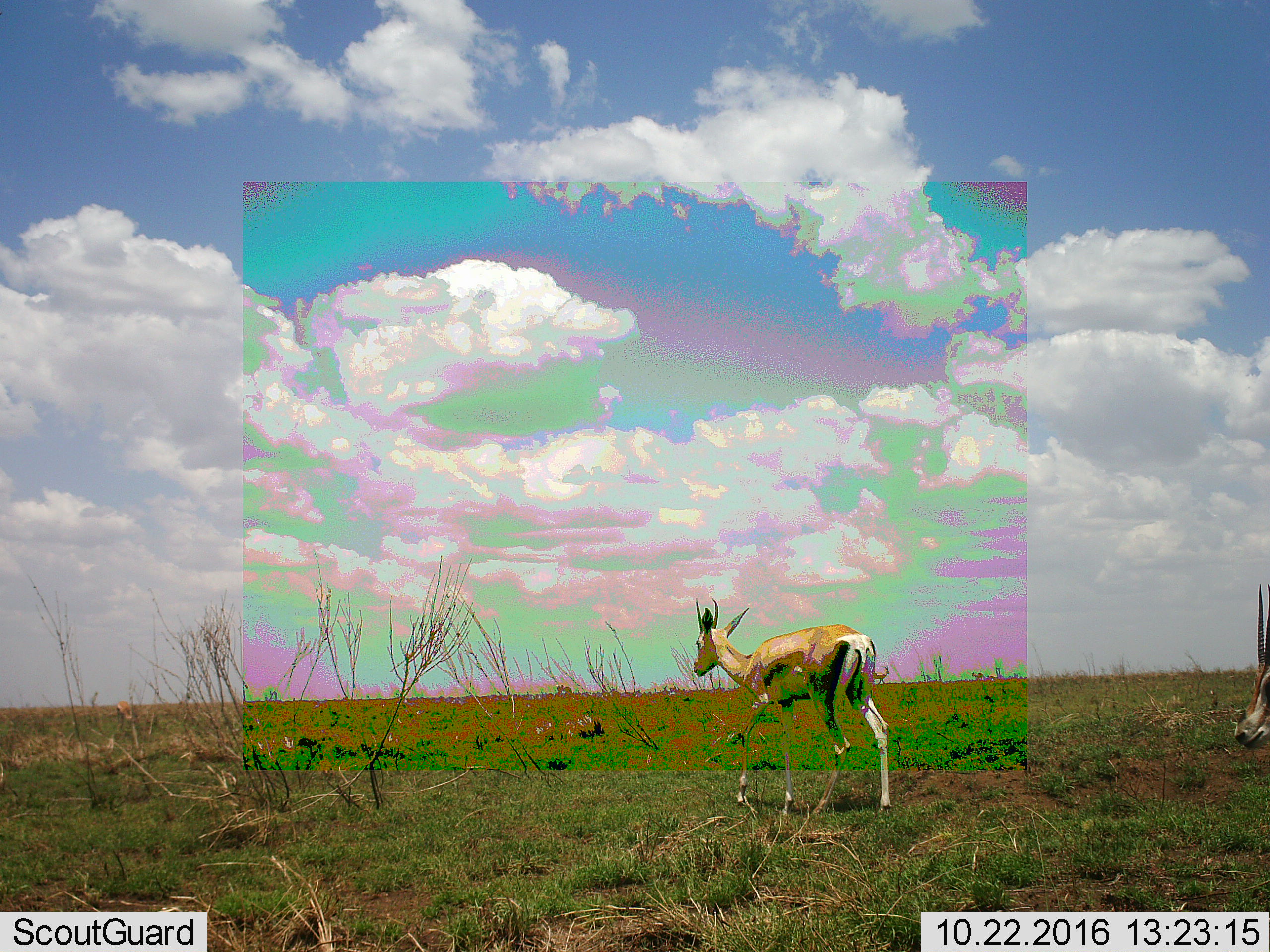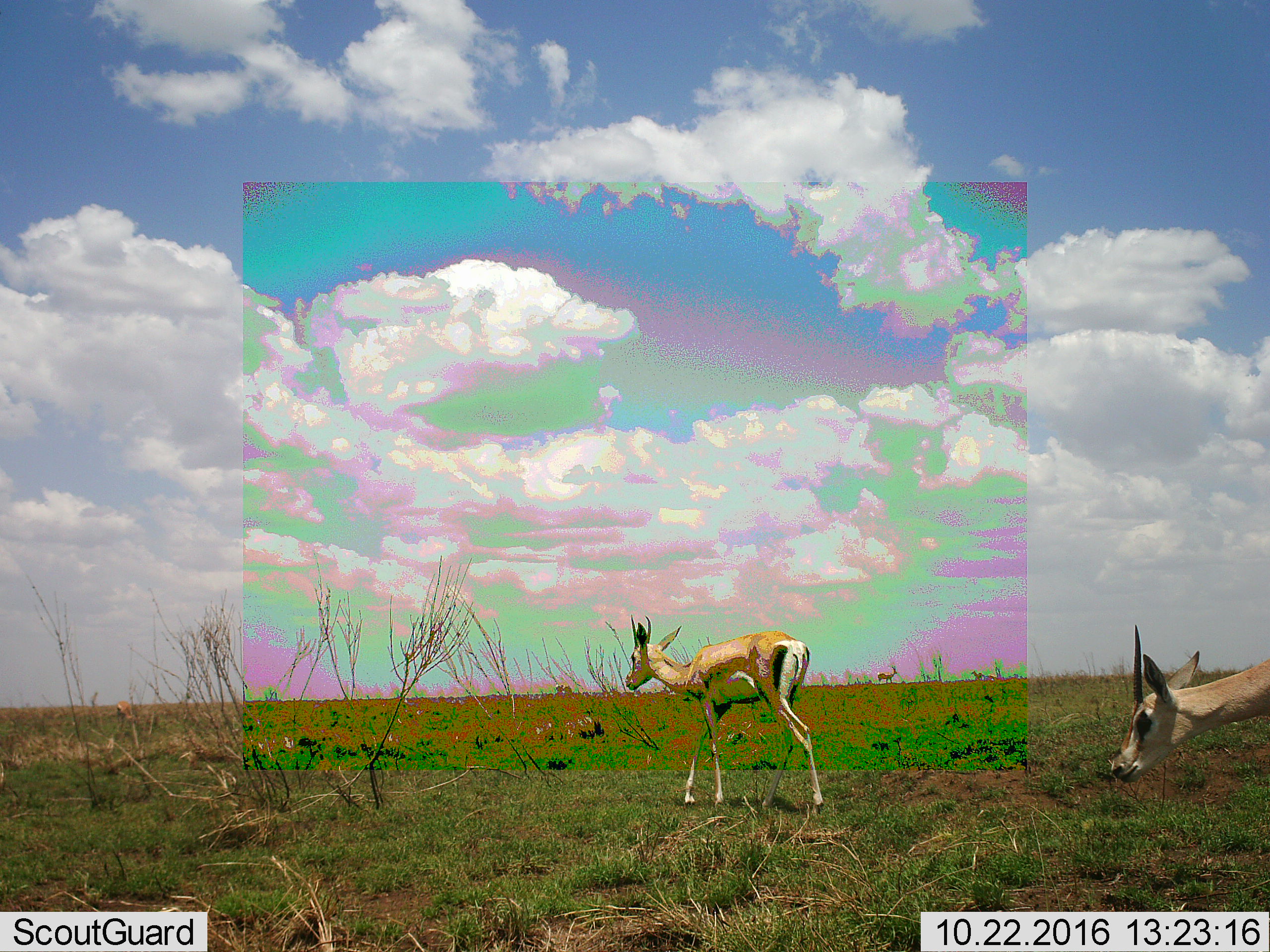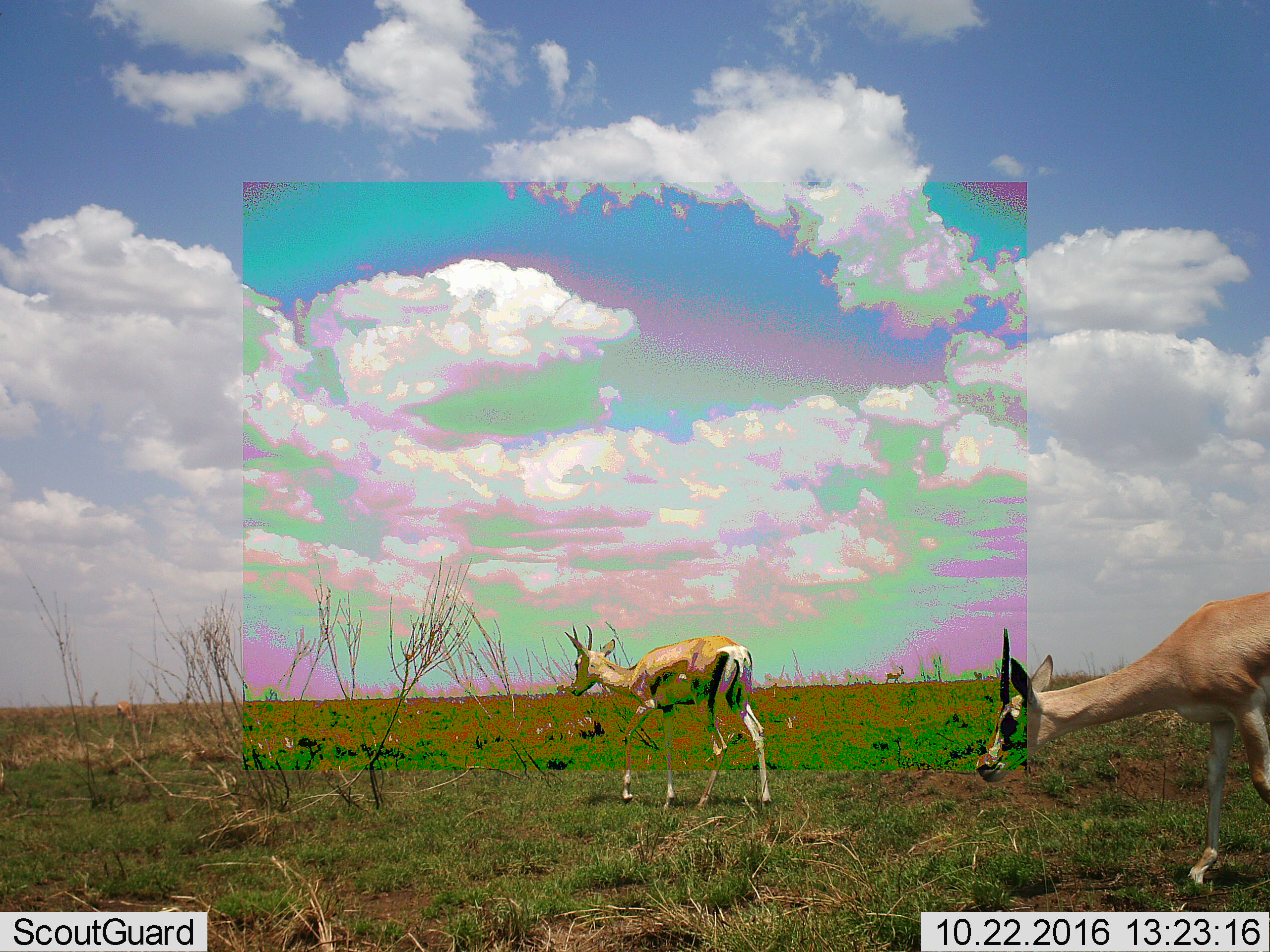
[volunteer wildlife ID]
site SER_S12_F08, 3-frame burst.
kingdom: Animalia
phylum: Chordata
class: Mammalia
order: Artiodactyla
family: Bovidae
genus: Eudorcas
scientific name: Eudorcas thomsonii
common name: thomson's gazelle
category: gazellethomsons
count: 2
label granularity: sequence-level